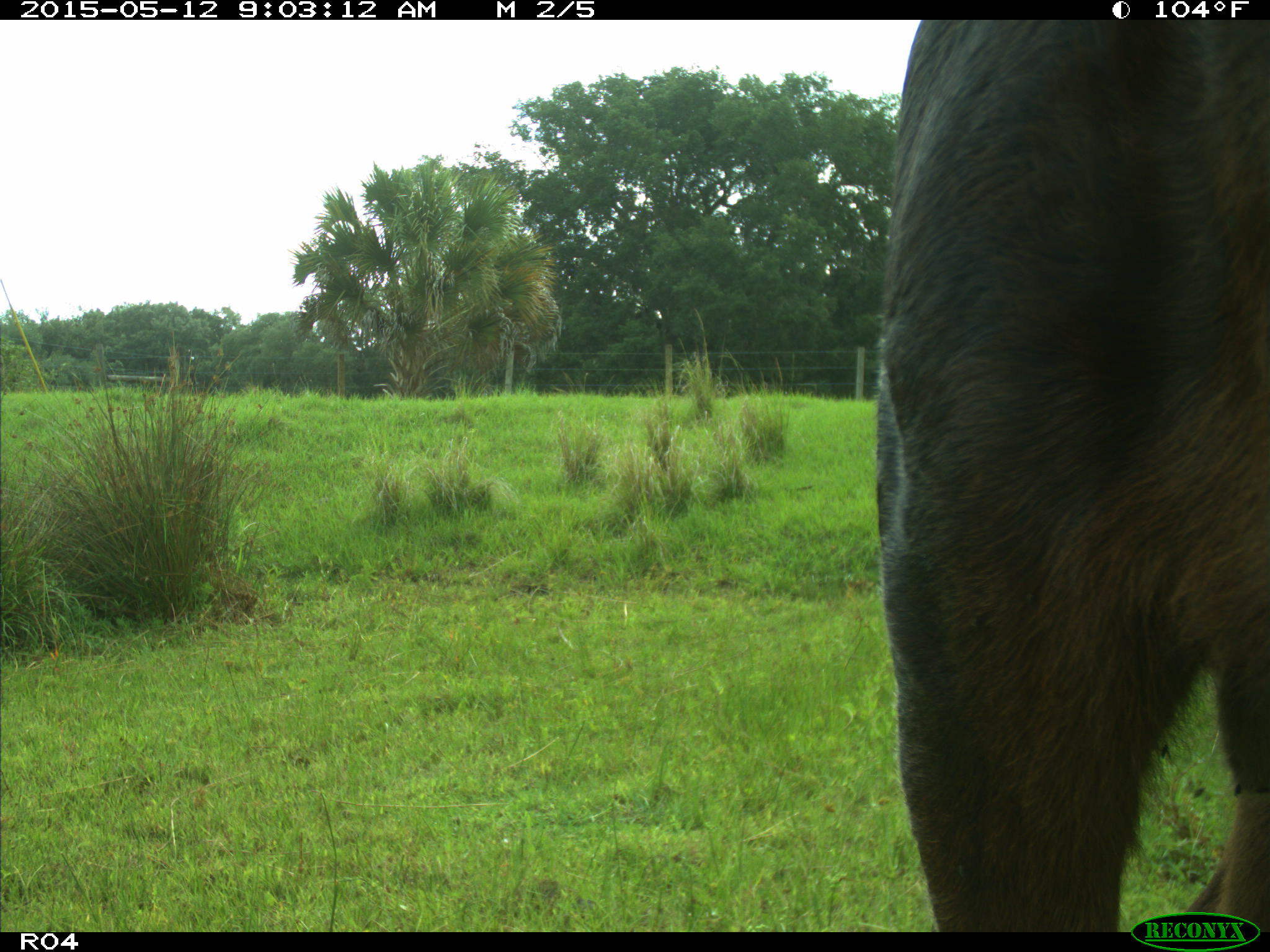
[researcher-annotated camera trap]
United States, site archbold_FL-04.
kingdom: Animalia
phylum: Chordata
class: Mammalia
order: Artiodactyla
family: Bovidae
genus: Bos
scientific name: Bos taurus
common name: domestic cow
Bos taurus (domestic cow).